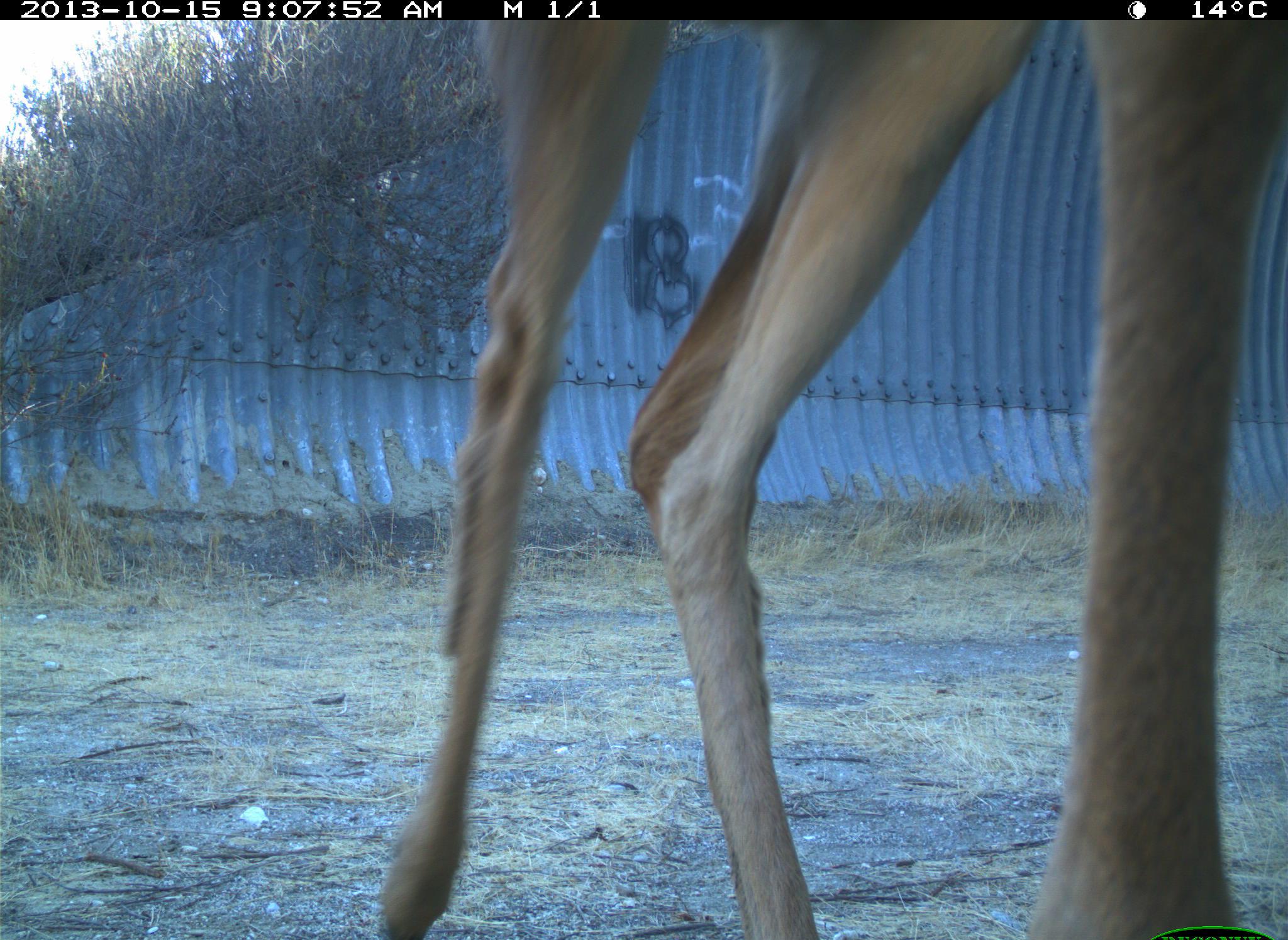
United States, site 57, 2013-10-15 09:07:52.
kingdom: Animalia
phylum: Chordata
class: Mammalia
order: Artiodactyla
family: Cervidae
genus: Odocoileus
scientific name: Odocoileus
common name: deer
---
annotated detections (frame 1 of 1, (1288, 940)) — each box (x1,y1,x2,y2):
deer: (378,22,1287,938)